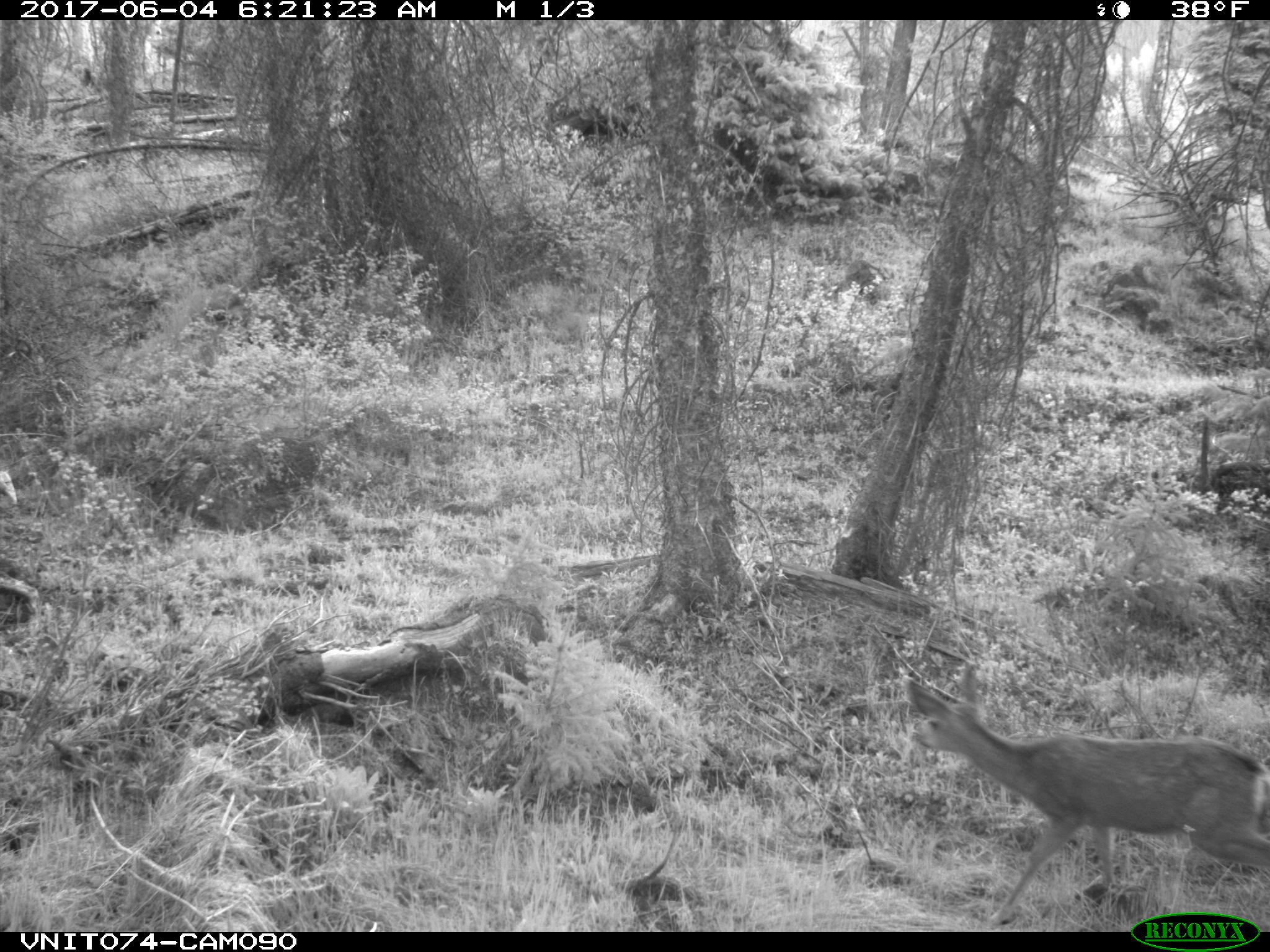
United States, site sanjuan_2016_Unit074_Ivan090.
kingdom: Animalia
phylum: Chordata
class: Mammalia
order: Artiodactyla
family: Cervidae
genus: Odocoileus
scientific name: Odocoileus hemionus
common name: mule deer